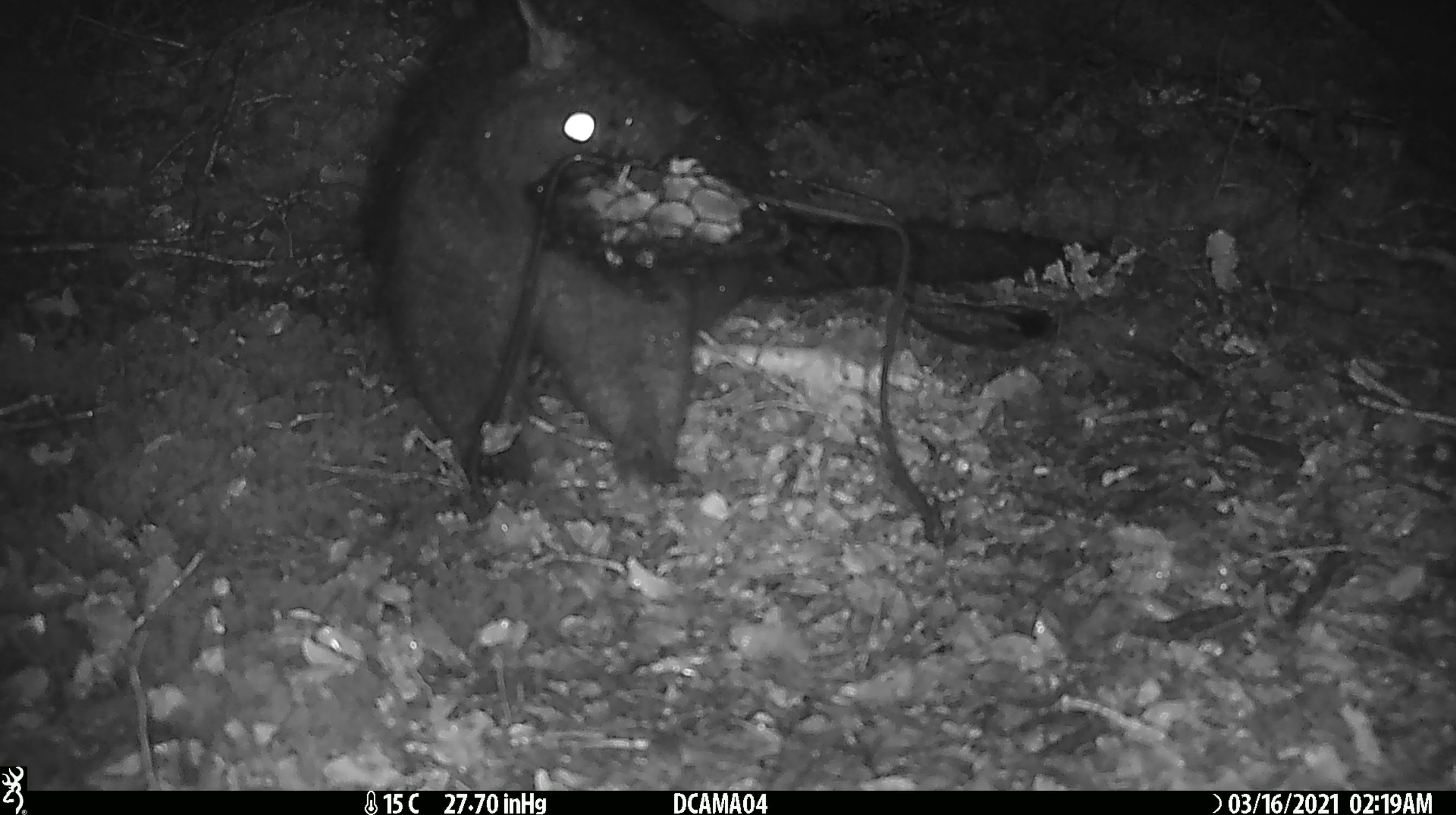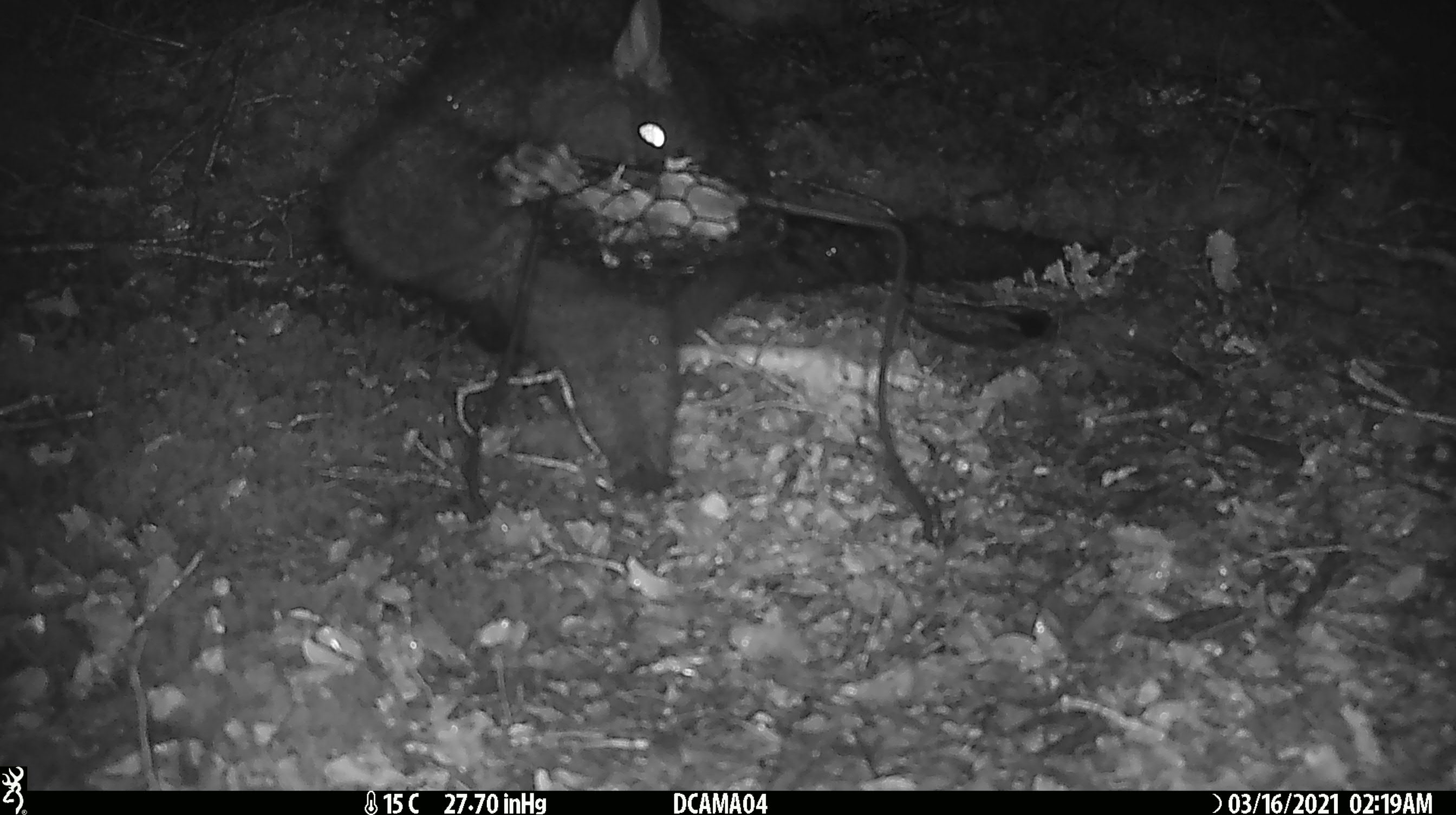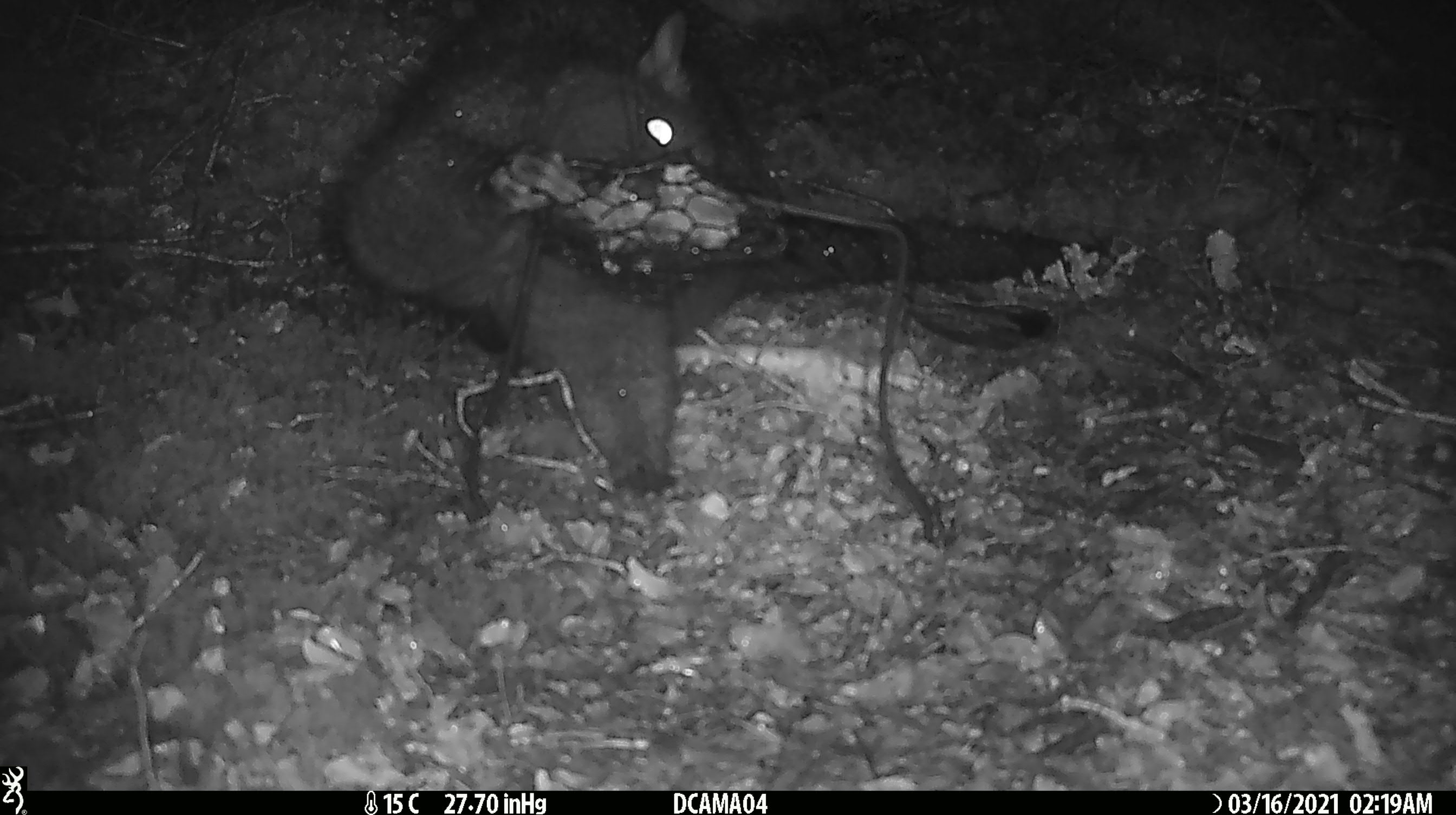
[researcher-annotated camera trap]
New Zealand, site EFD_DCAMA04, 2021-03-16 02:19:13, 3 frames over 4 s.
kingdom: Animalia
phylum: Chordata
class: Mammalia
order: Diprotodontia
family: Phalangeridae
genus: Trichosurus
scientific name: Trichosurus vulpecula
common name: common brushtail possum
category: possum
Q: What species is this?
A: Possum (common brushtail possum) (Trichosurus vulpecula).